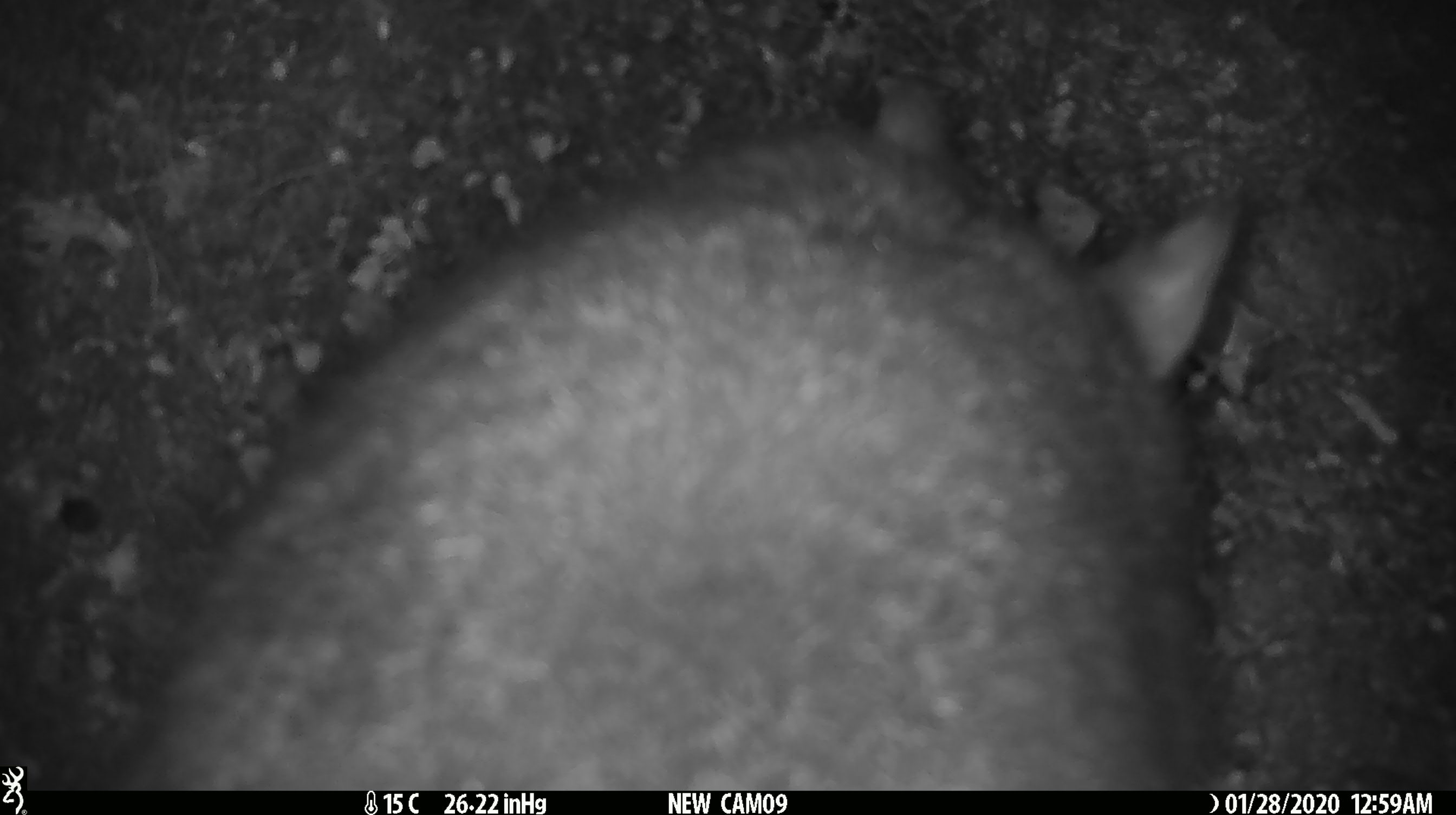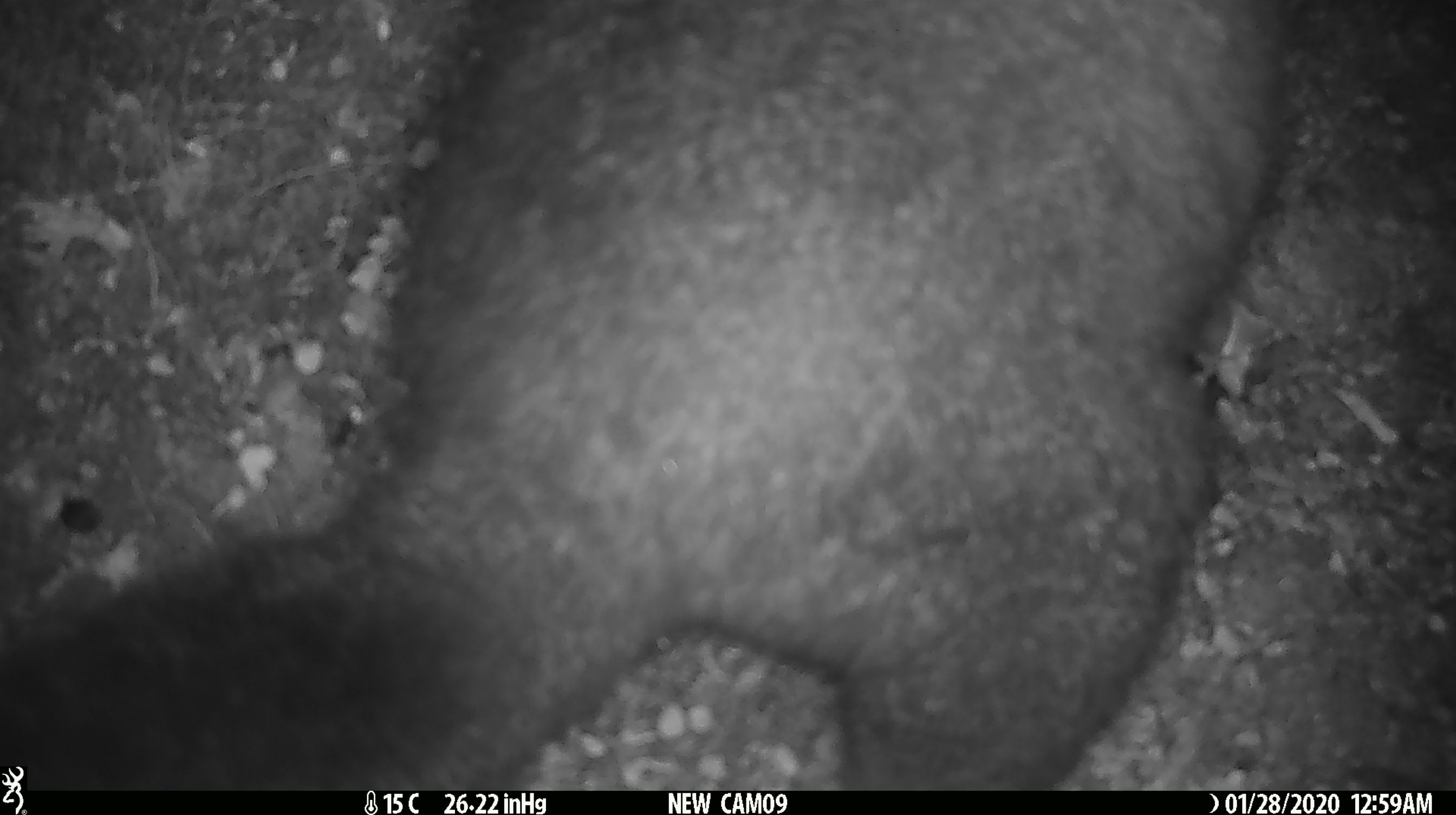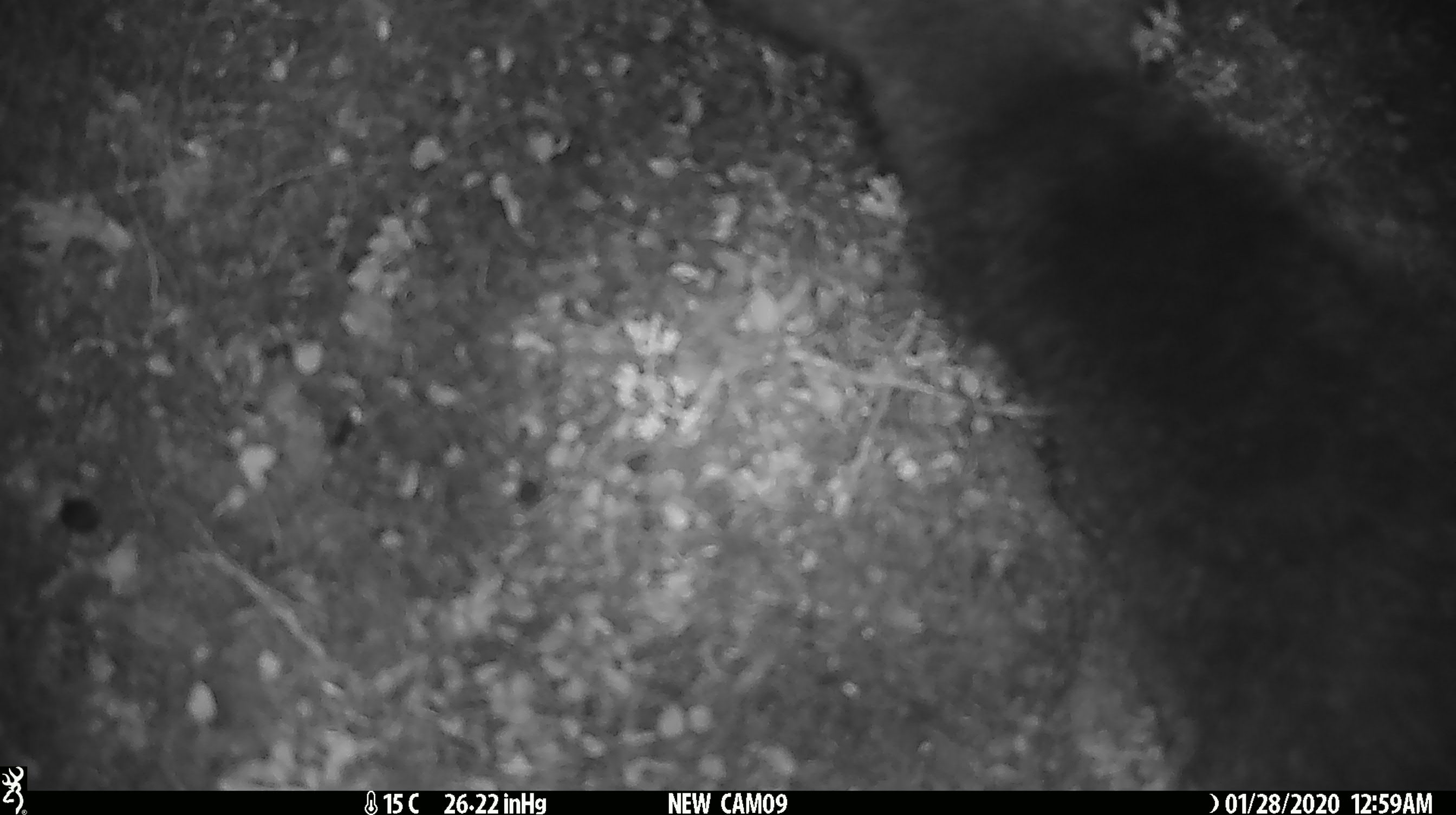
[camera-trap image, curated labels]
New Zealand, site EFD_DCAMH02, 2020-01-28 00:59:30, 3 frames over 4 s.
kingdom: Animalia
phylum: Chordata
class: Mammalia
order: Diprotodontia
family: Phalangeridae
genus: Trichosurus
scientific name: Trichosurus vulpecula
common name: common brushtail possum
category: possum